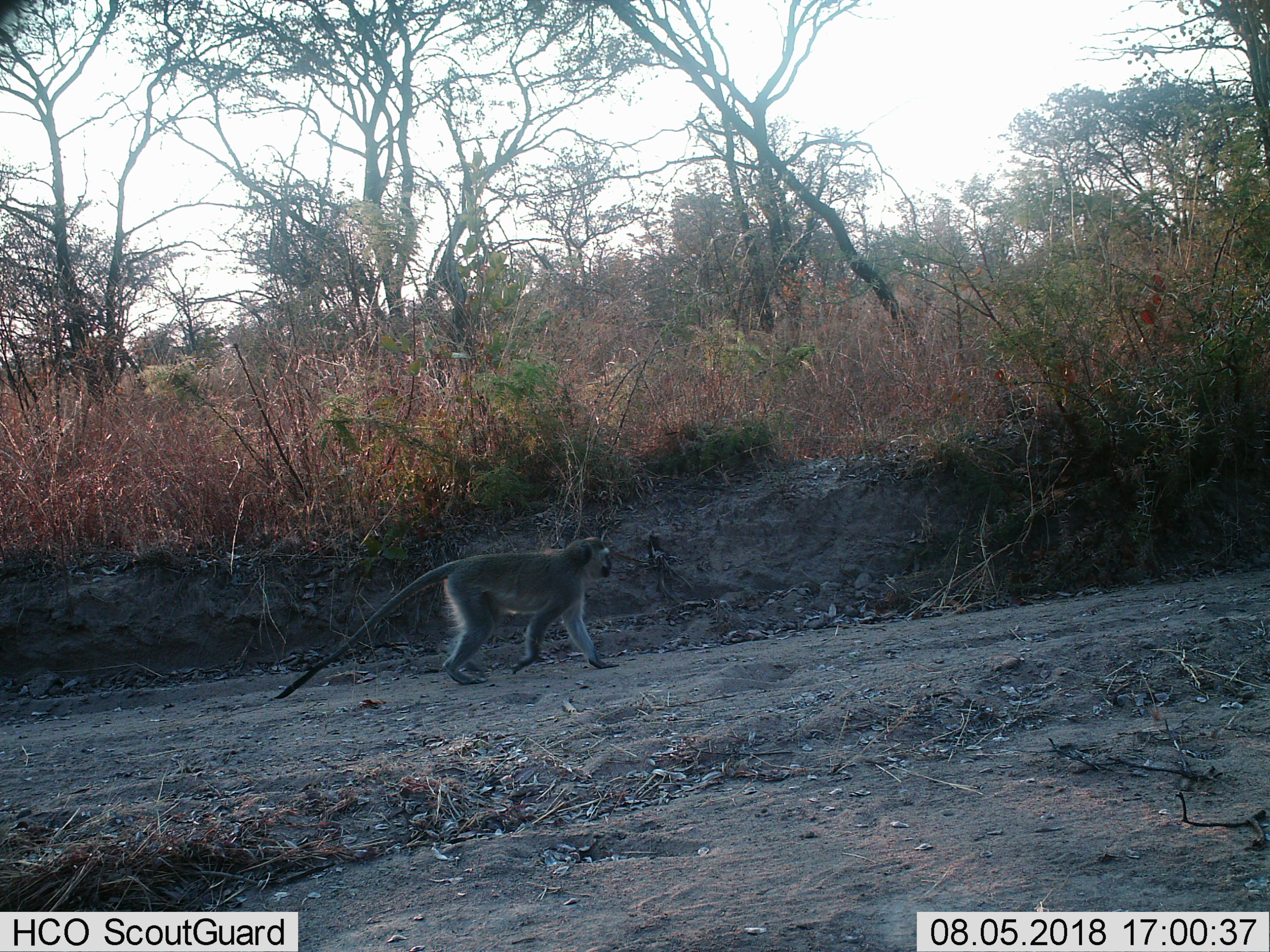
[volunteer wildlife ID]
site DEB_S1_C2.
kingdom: Animalia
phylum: Chordata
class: Mammalia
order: Primates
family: Cercopithecidae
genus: Chlorocebus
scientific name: Chlorocebus pygerythrus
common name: vervet monkey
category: monkeyvervet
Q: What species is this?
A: Monkeyvervet (vervet monkey) (Chlorocebus pygerythrus).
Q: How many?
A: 1.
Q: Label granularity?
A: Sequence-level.